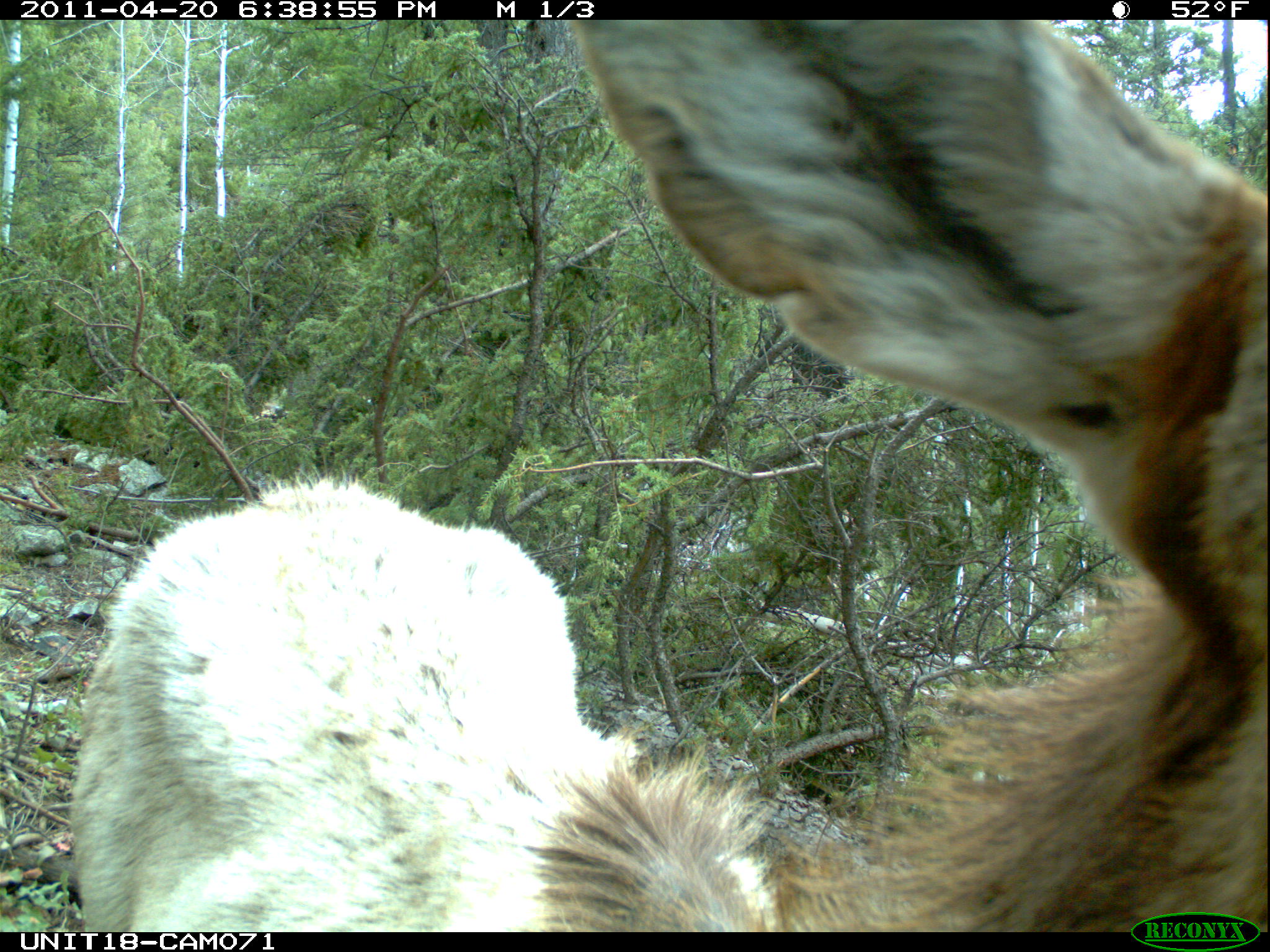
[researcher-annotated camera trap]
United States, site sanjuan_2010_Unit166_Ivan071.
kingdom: Animalia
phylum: Chordata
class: Mammalia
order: Artiodactyla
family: Cervidae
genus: Cervus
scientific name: Cervus elaphus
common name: red deer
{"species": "Cervus elaphus (red deer)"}